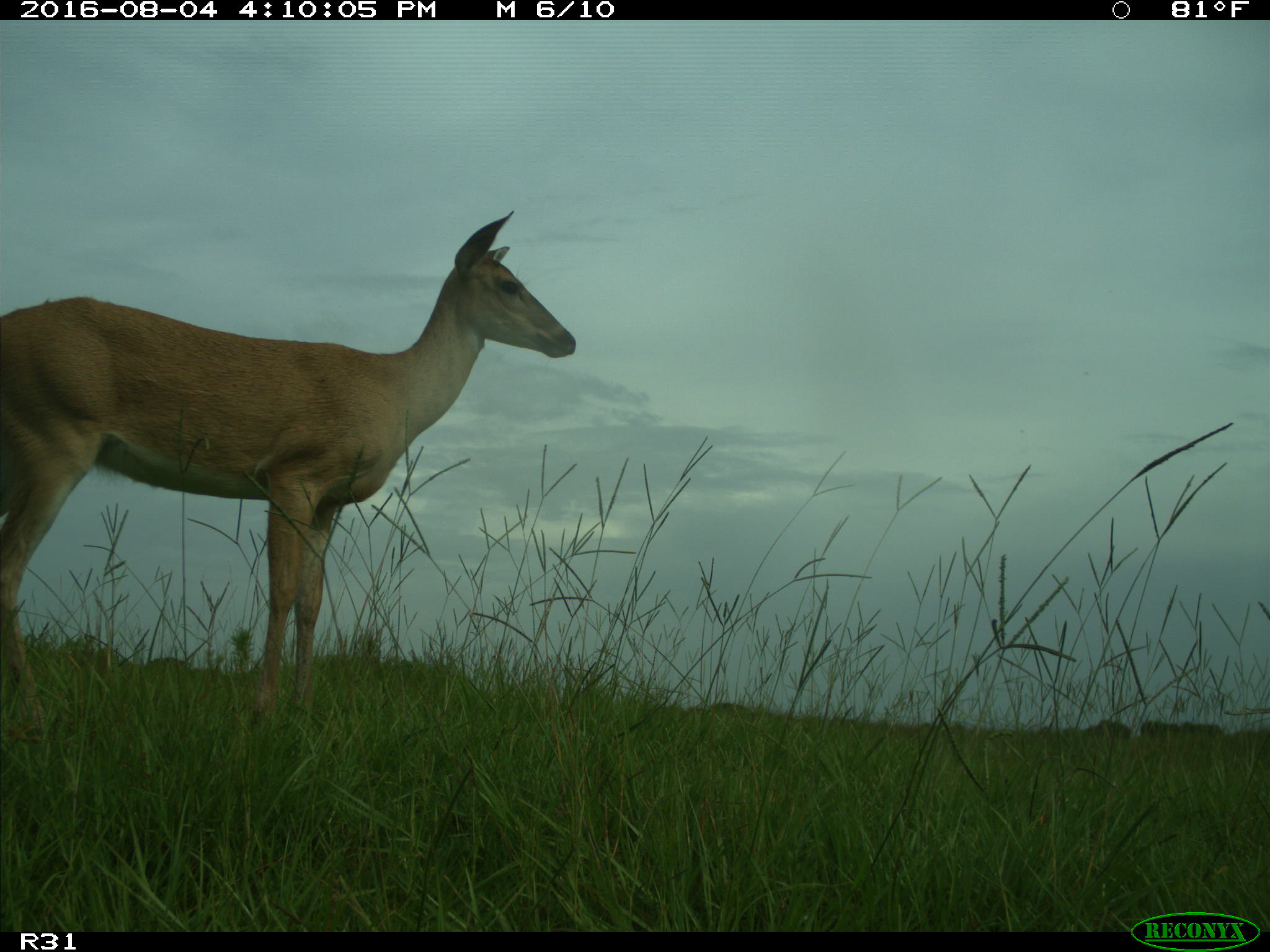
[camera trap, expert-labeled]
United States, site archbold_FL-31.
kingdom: Animalia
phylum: Chordata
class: Mammalia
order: Artiodactyla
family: Cervidae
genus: Odocoileus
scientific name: Odocoileus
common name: deer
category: unidentified deer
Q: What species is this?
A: Unidentified deer (deer) (Odocoileus).